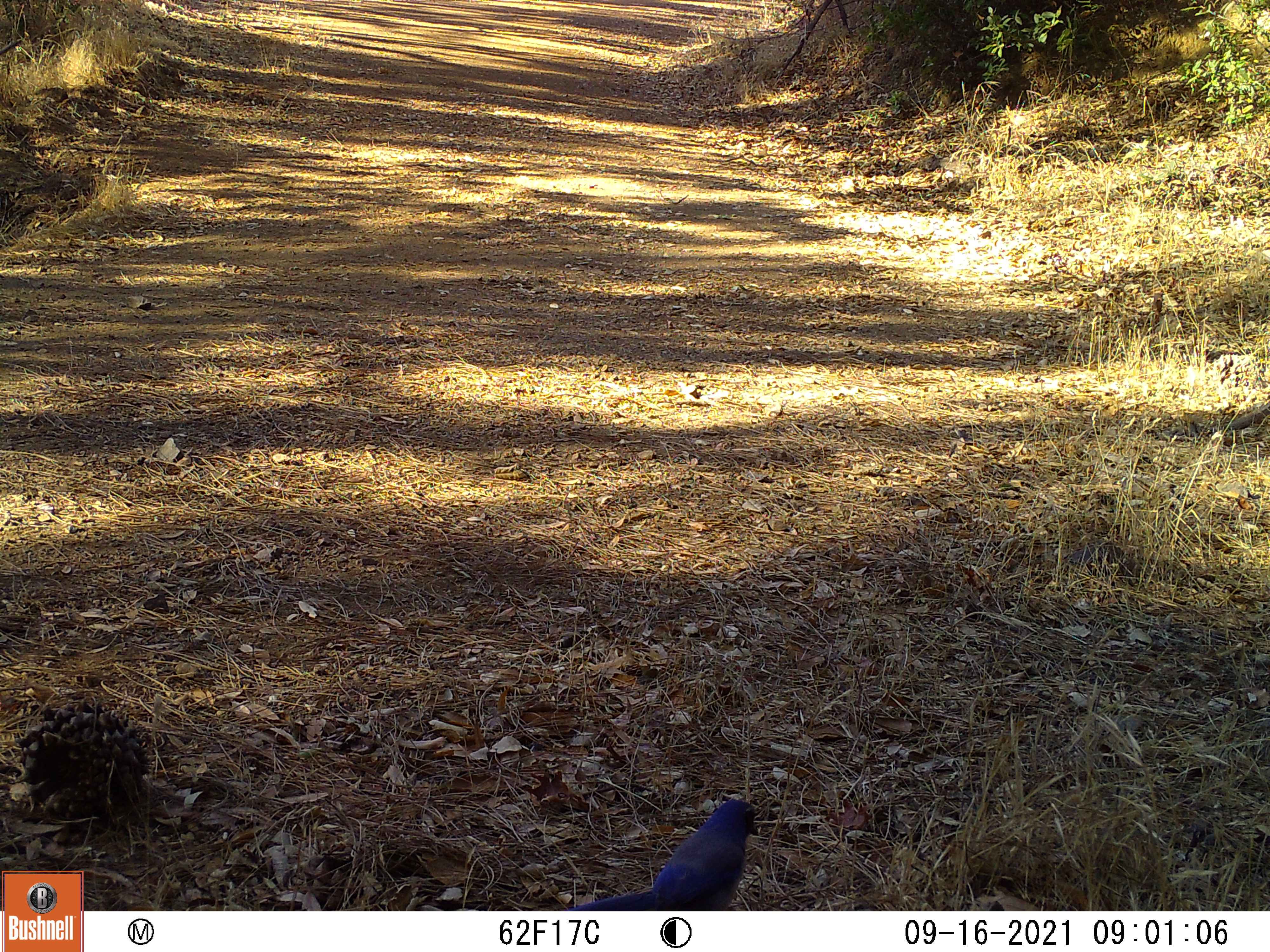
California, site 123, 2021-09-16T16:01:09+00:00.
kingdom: Animalia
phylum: Chordata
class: Aves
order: Passeriformes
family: Corvidae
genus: Aphelocoma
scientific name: Aphelocoma californica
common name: california scrub jay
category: western scrub-jay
Western scrub-jay (california scrub jay) (Aphelocoma californica).